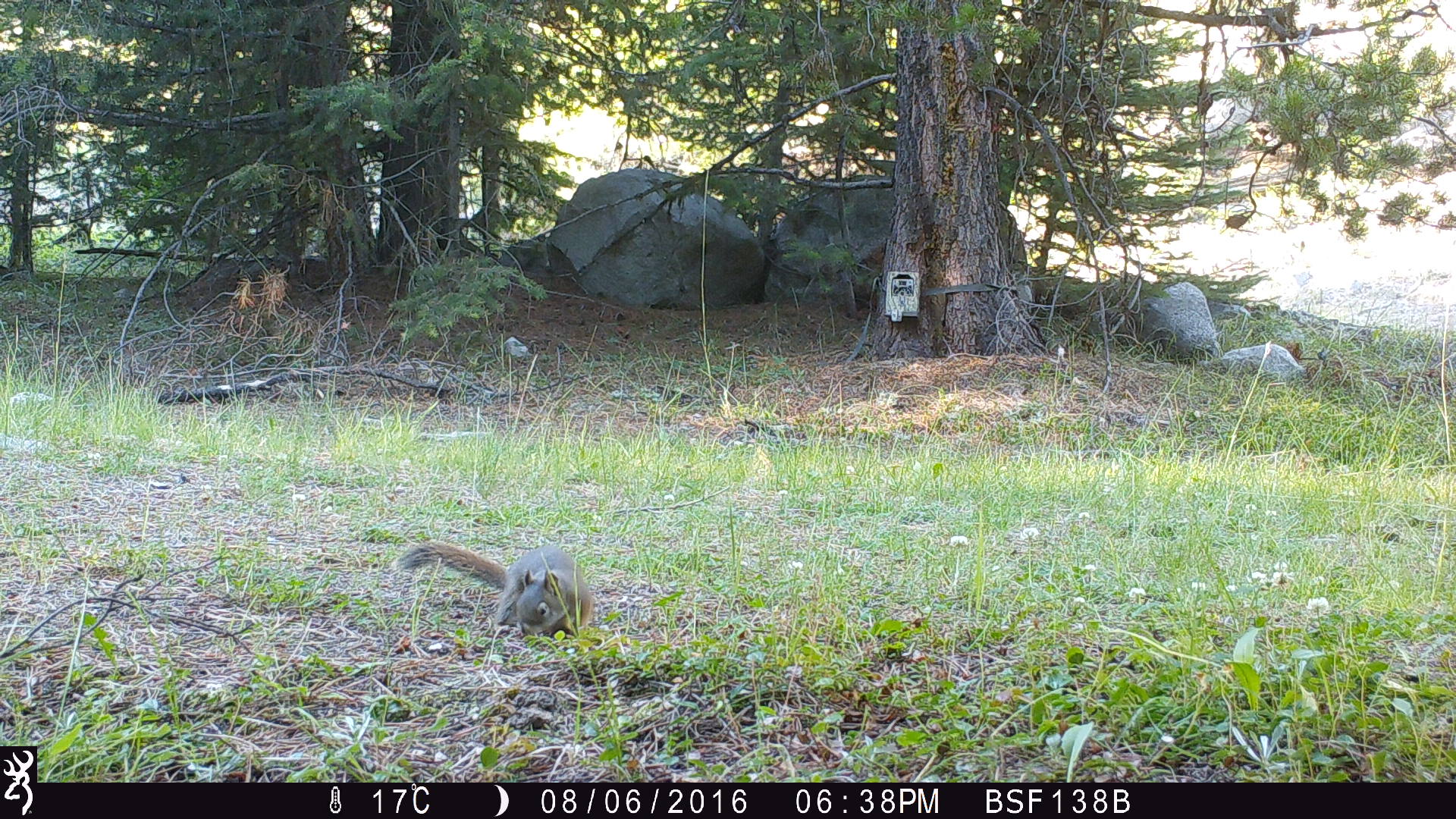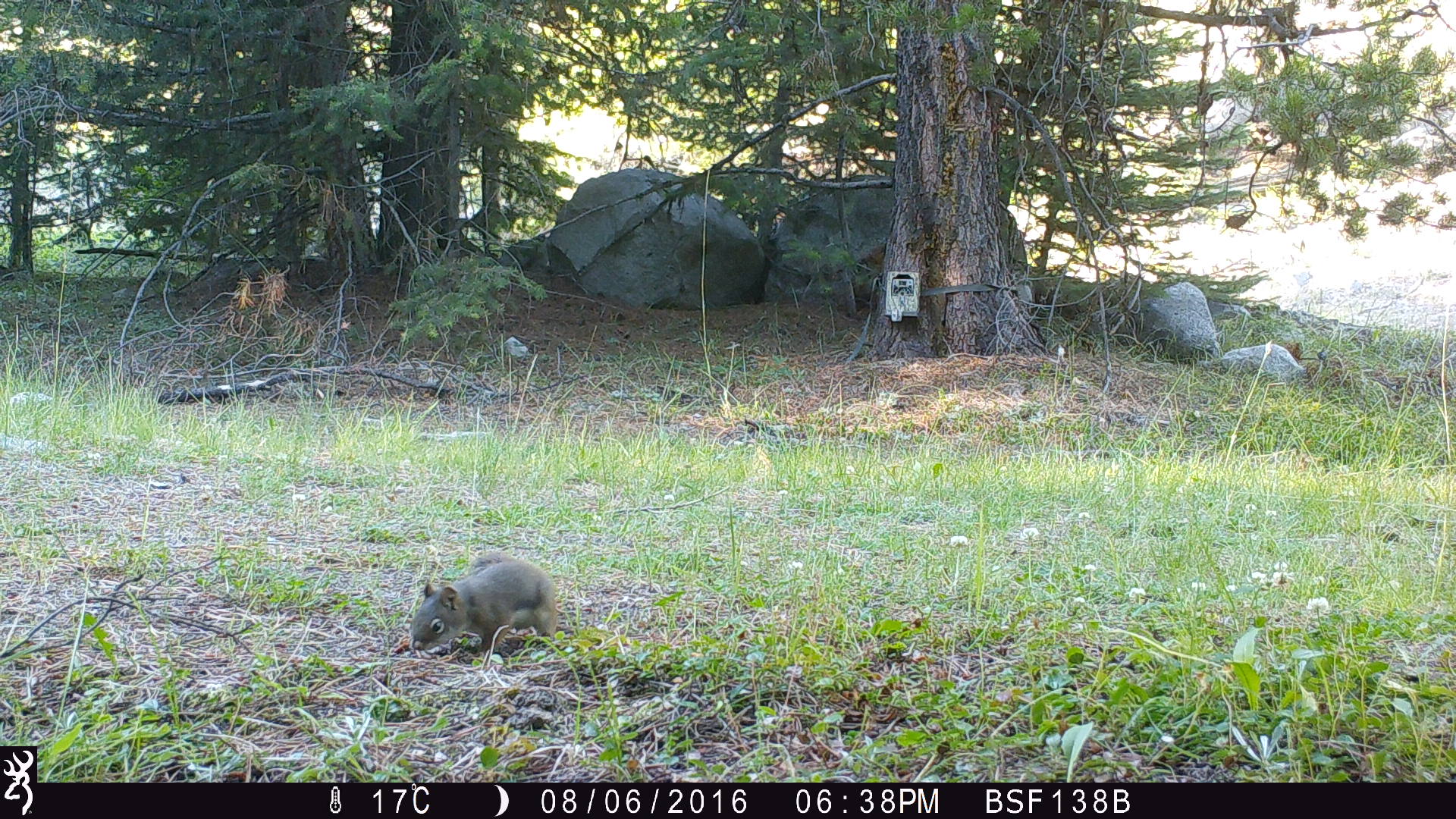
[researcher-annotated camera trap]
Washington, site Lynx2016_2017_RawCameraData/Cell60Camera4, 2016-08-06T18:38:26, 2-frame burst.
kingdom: Animalia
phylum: Chordata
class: Mammalia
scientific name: Mammalia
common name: small mammal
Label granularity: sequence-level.